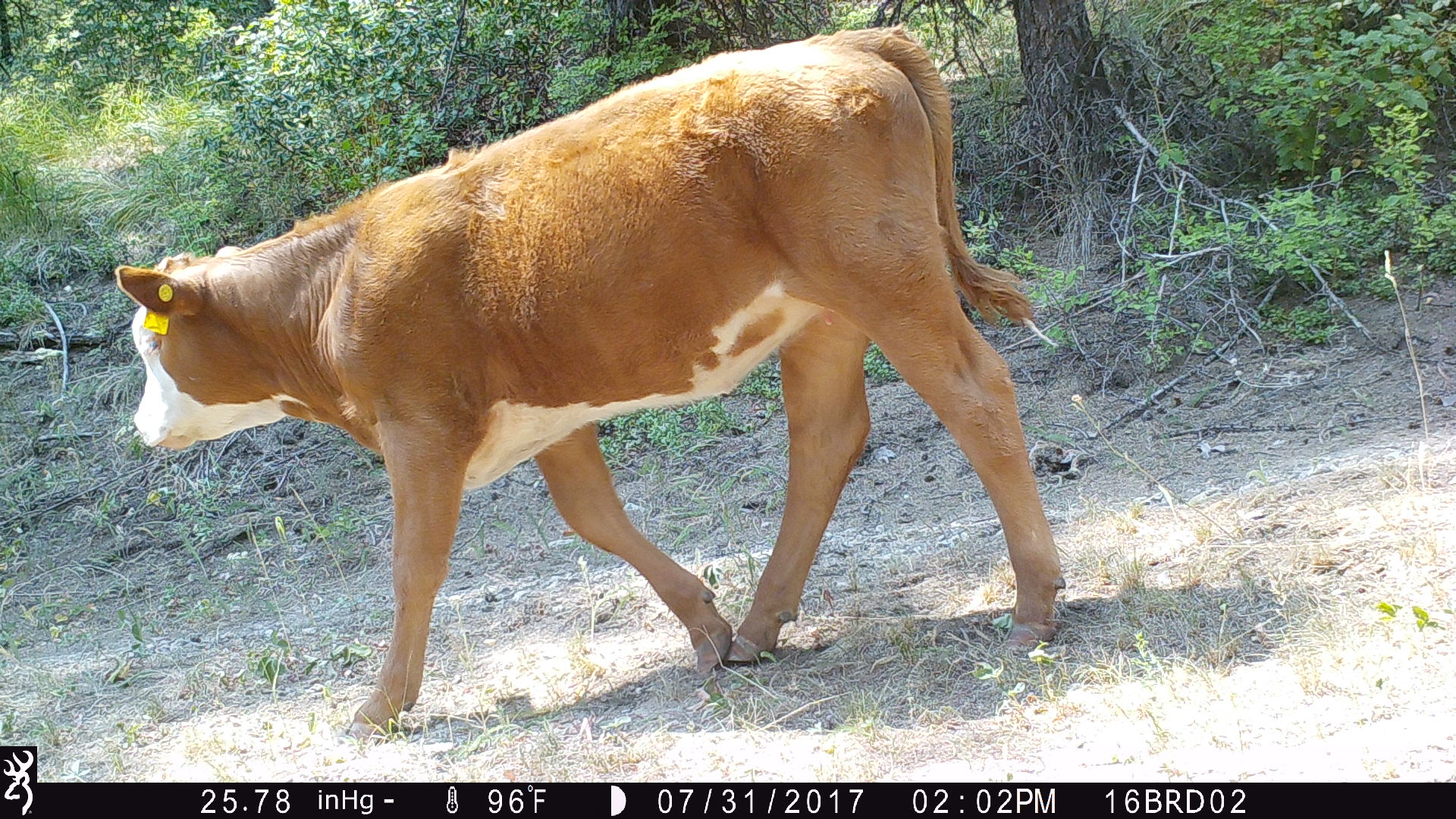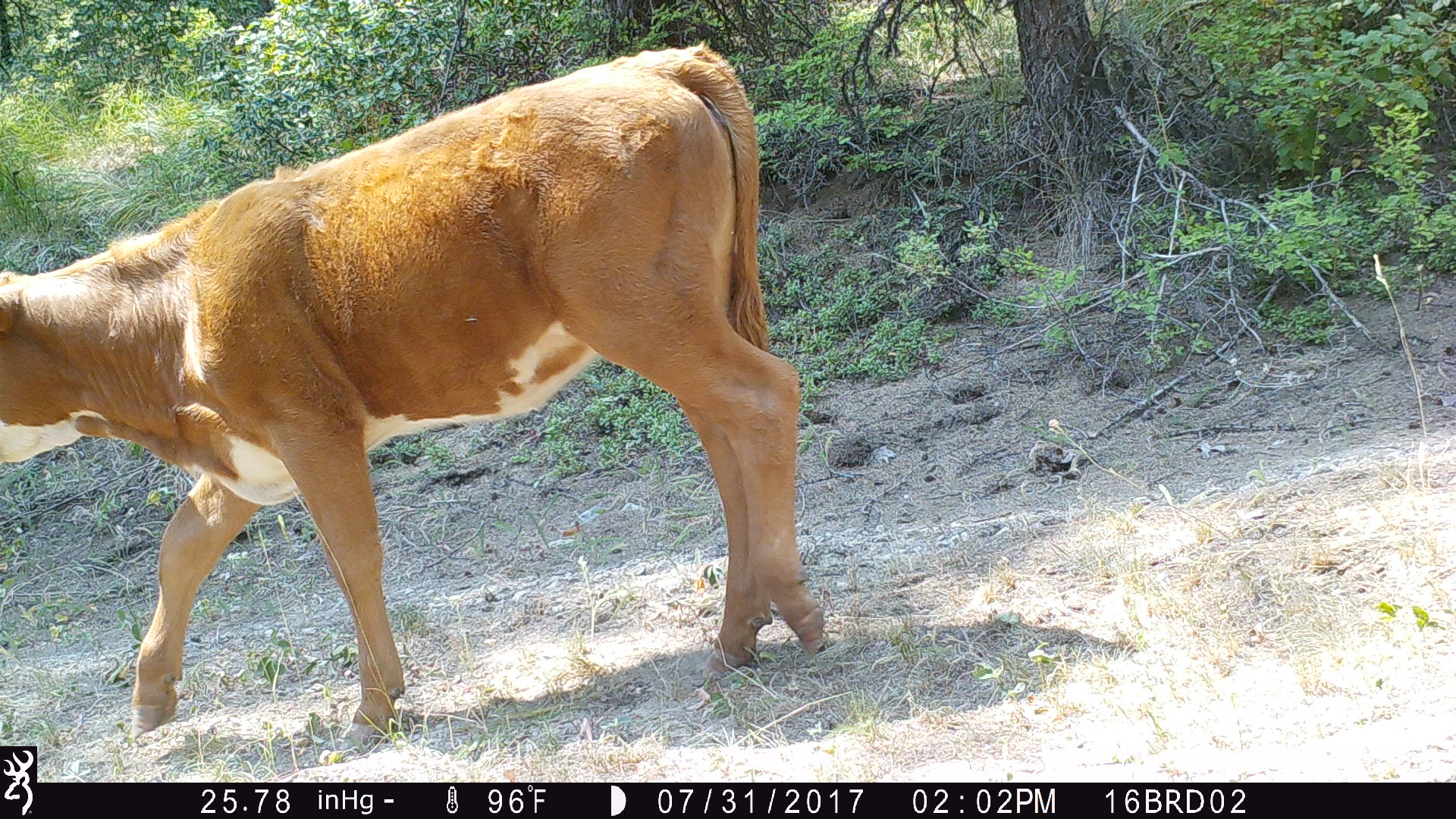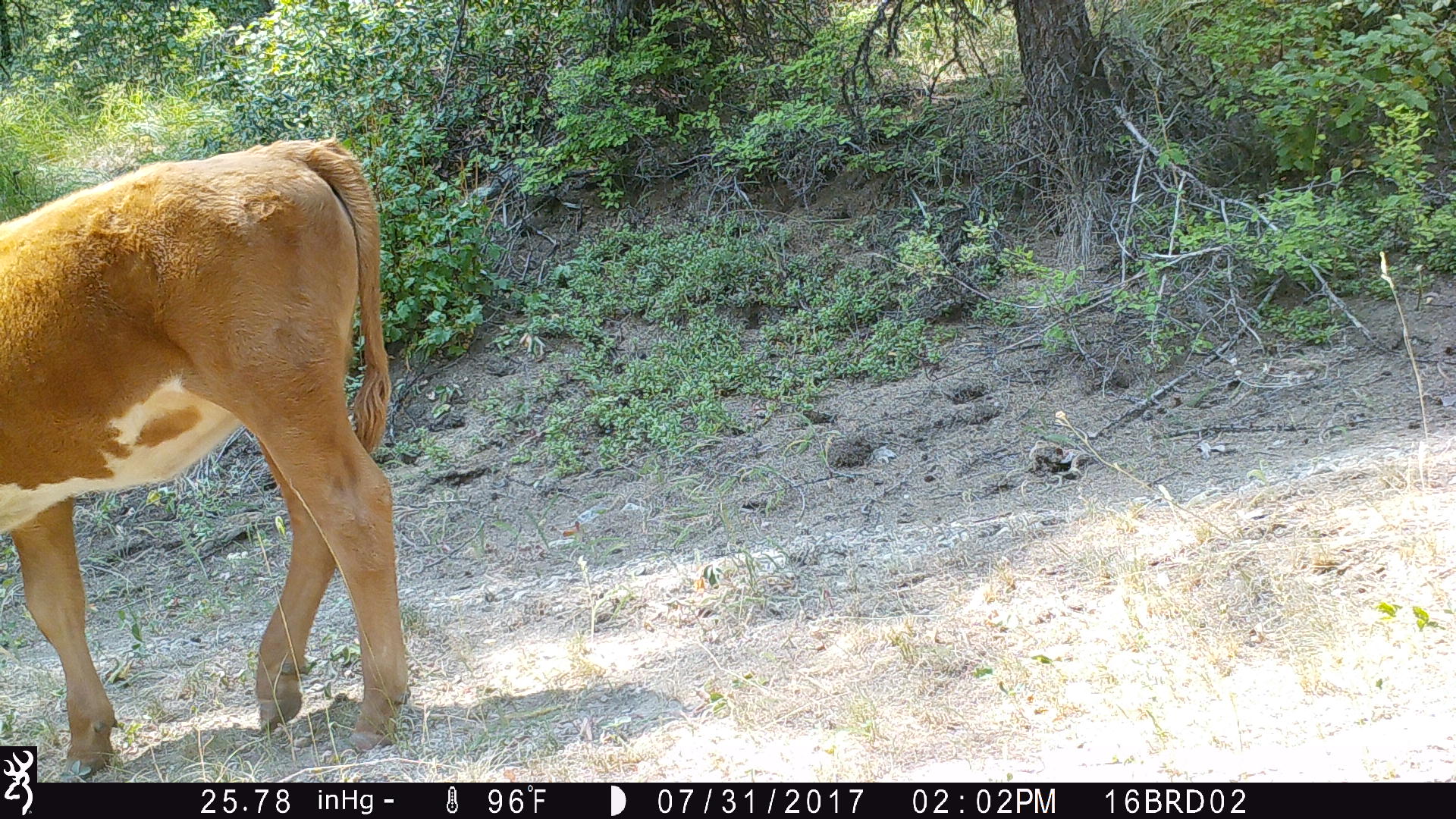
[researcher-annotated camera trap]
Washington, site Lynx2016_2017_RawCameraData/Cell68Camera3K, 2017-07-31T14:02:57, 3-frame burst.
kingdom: Animalia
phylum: Chordata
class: Mammalia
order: Artiodactyla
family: Bovidae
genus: Bos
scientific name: Bos taurus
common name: domestic cattle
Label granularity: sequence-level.